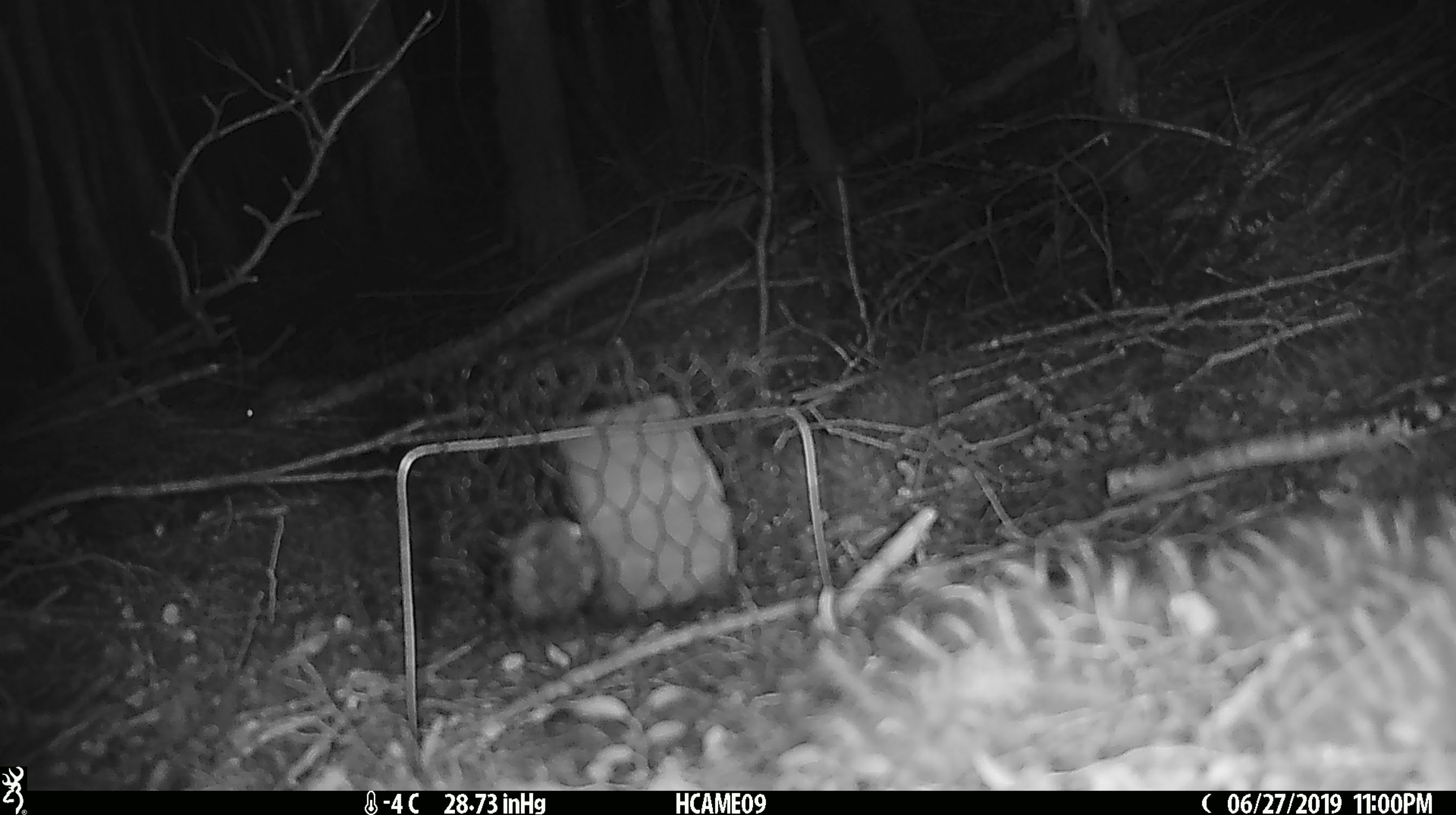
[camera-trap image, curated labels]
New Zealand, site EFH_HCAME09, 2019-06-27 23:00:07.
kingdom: Animalia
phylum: Chordata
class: Mammalia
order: Rodentia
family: Muridae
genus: Mus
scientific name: Mus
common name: mouse